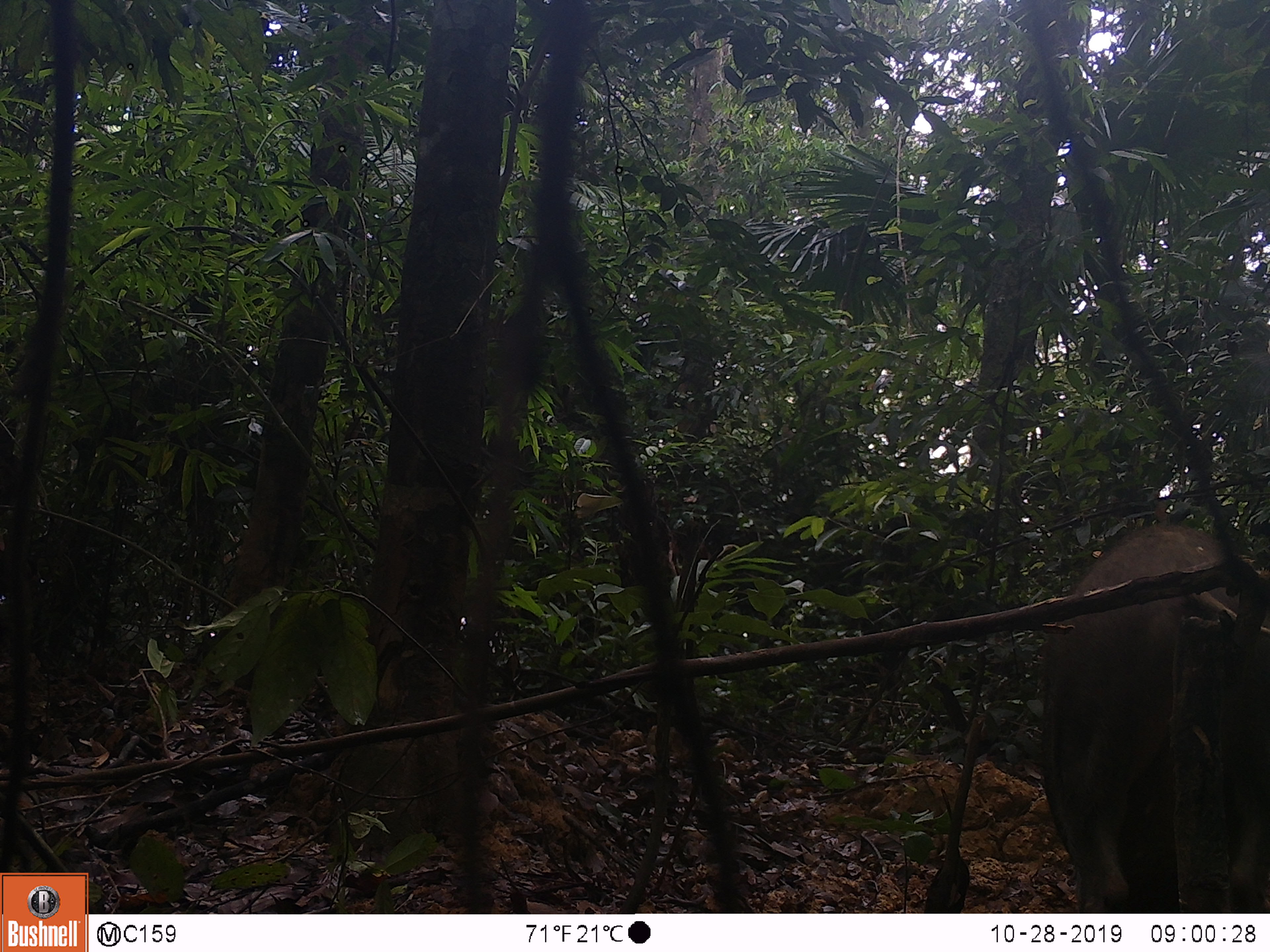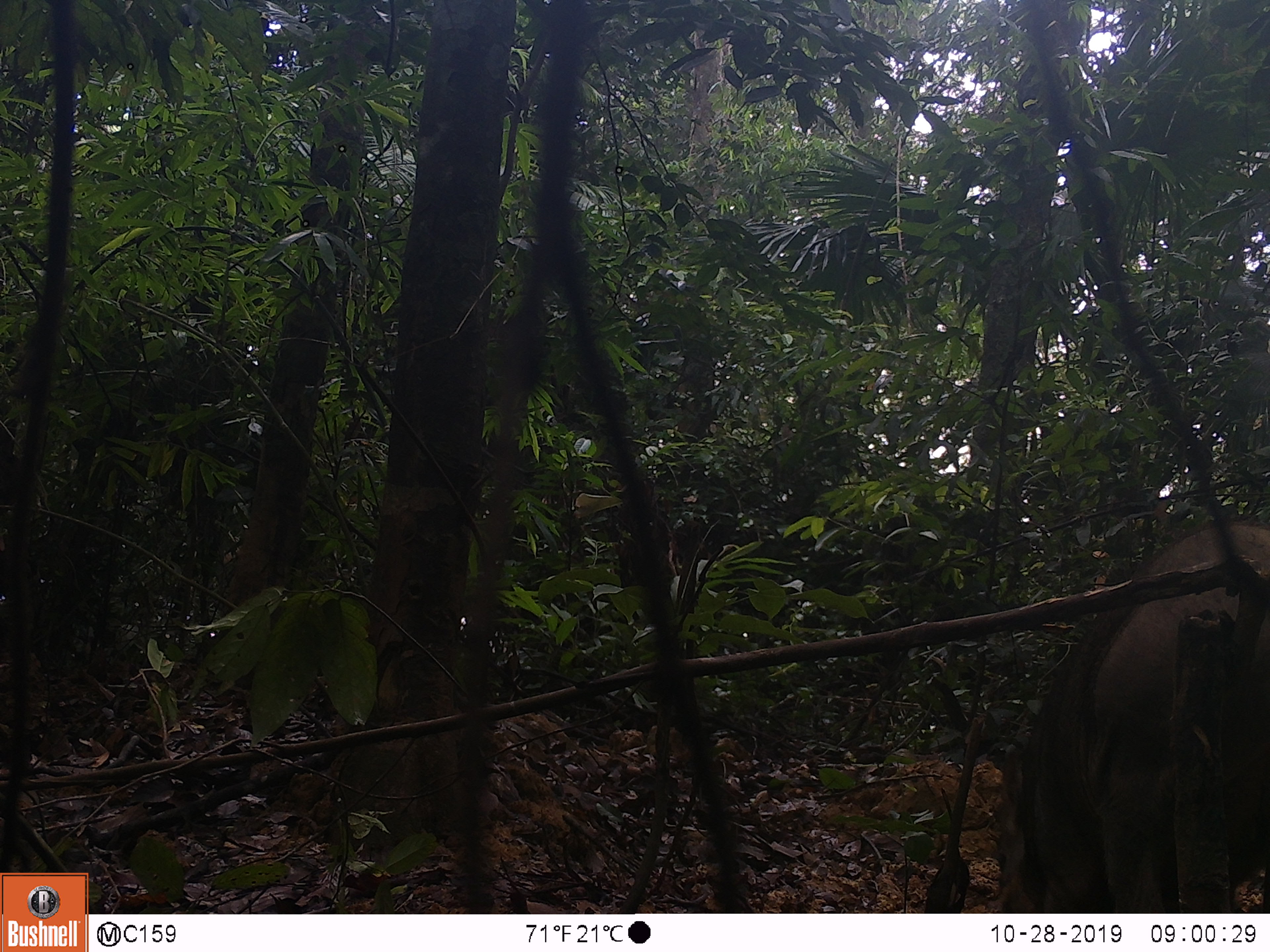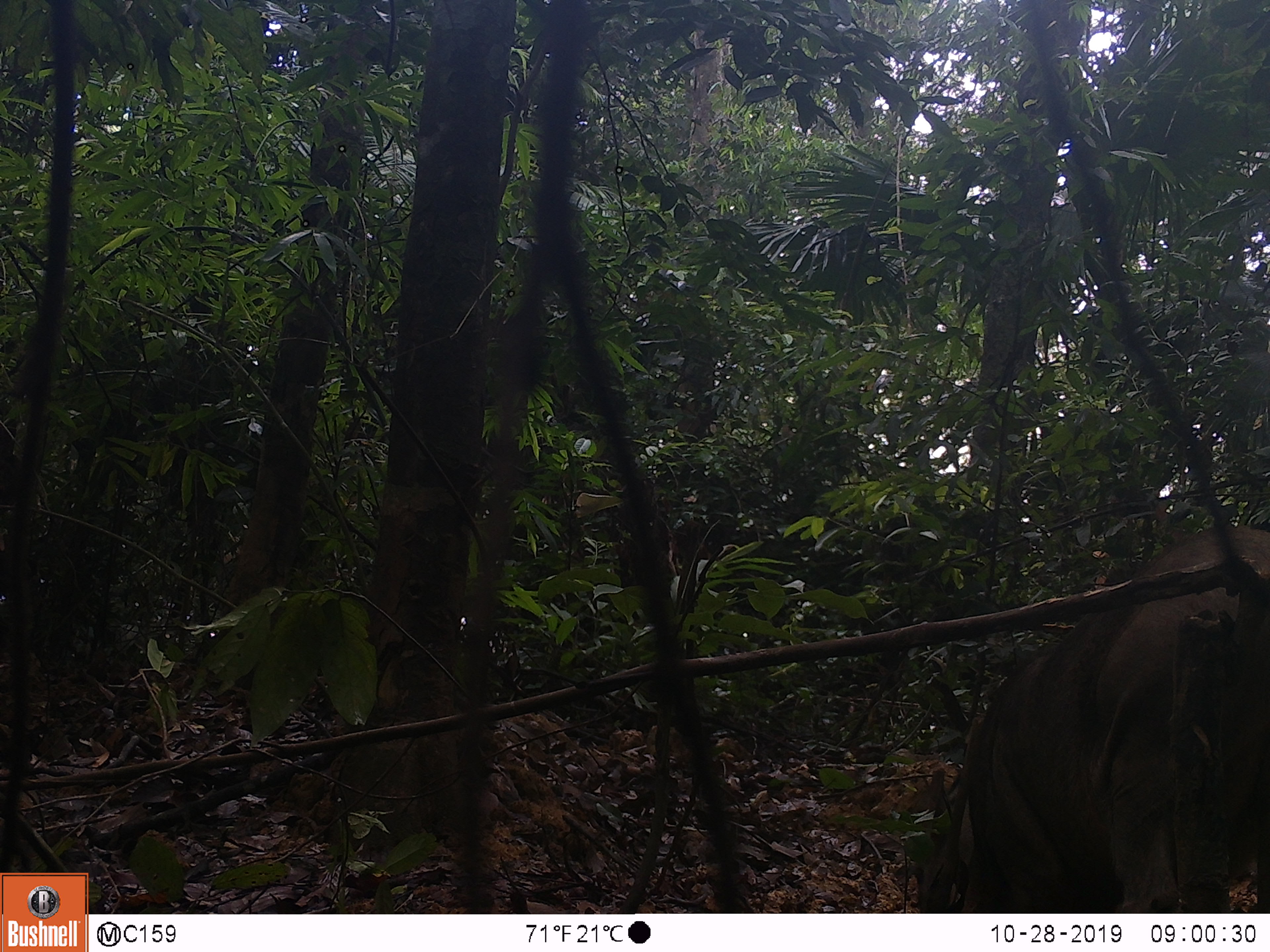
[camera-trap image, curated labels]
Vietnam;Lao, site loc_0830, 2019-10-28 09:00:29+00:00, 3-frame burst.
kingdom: Animalia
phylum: Chordata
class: Mammalia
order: Artiodactyla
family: Suidae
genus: Sus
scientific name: Sus scrofa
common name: eurasian wild pig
Eurasian wild pig (Sus scrofa). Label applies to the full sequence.